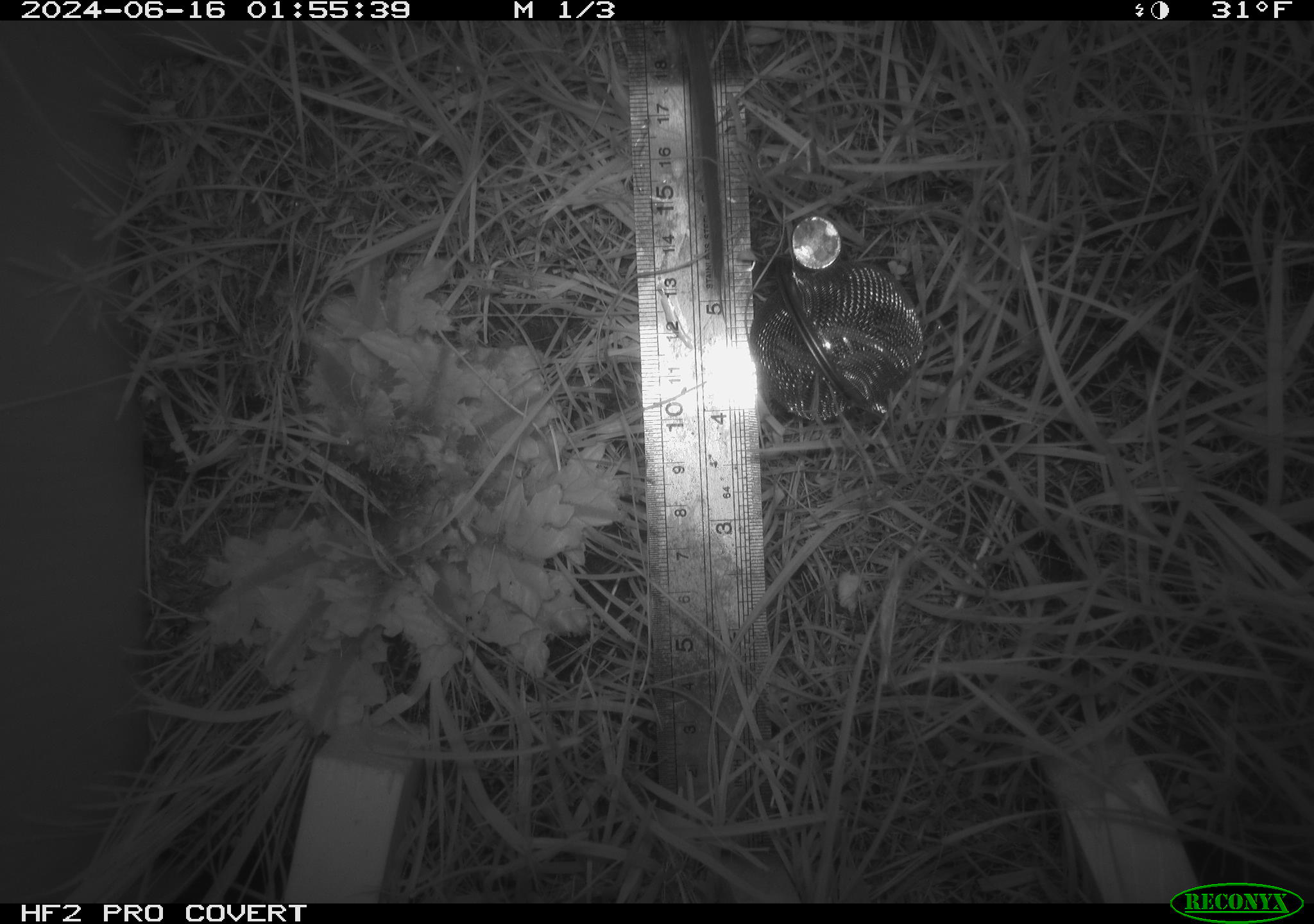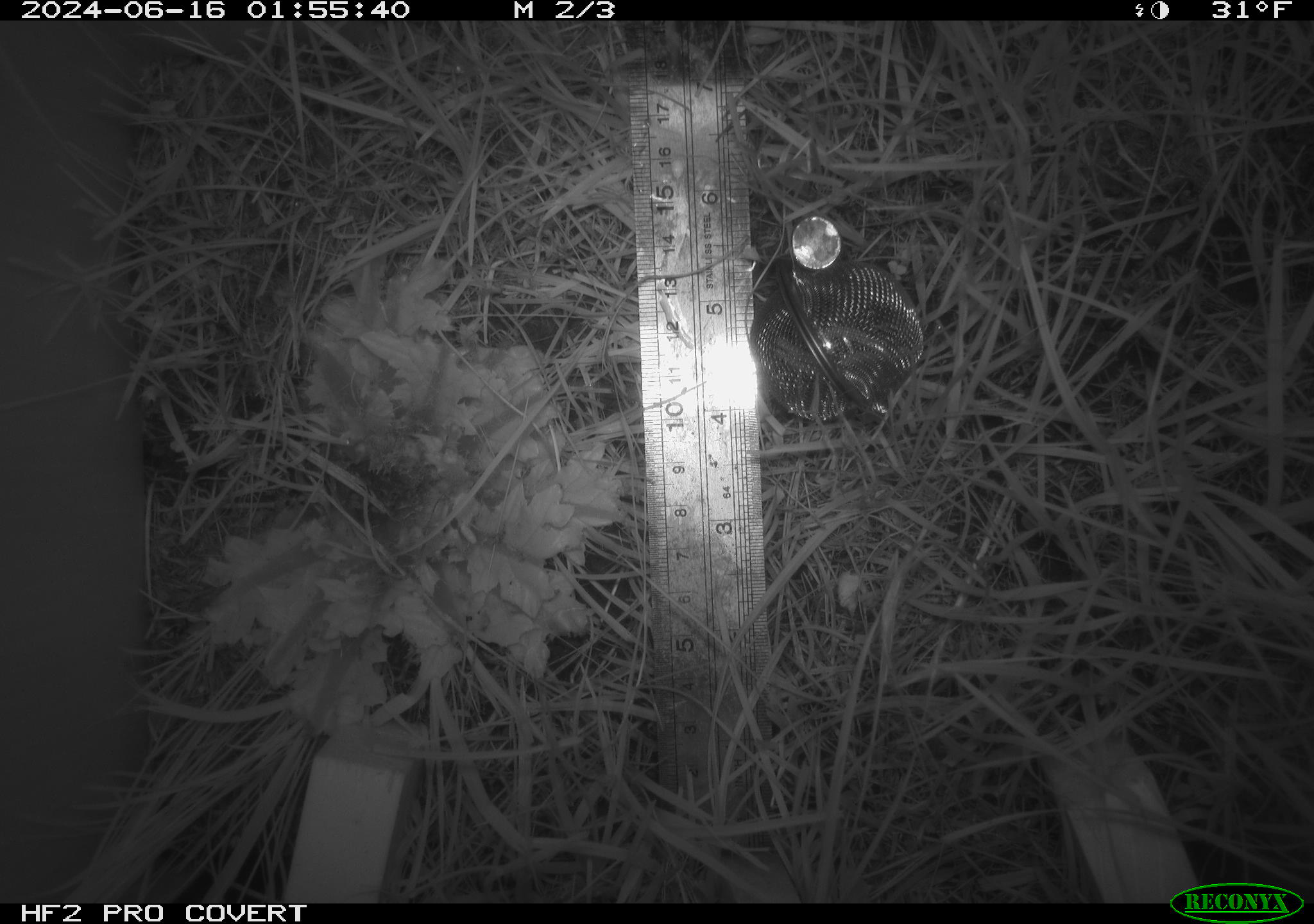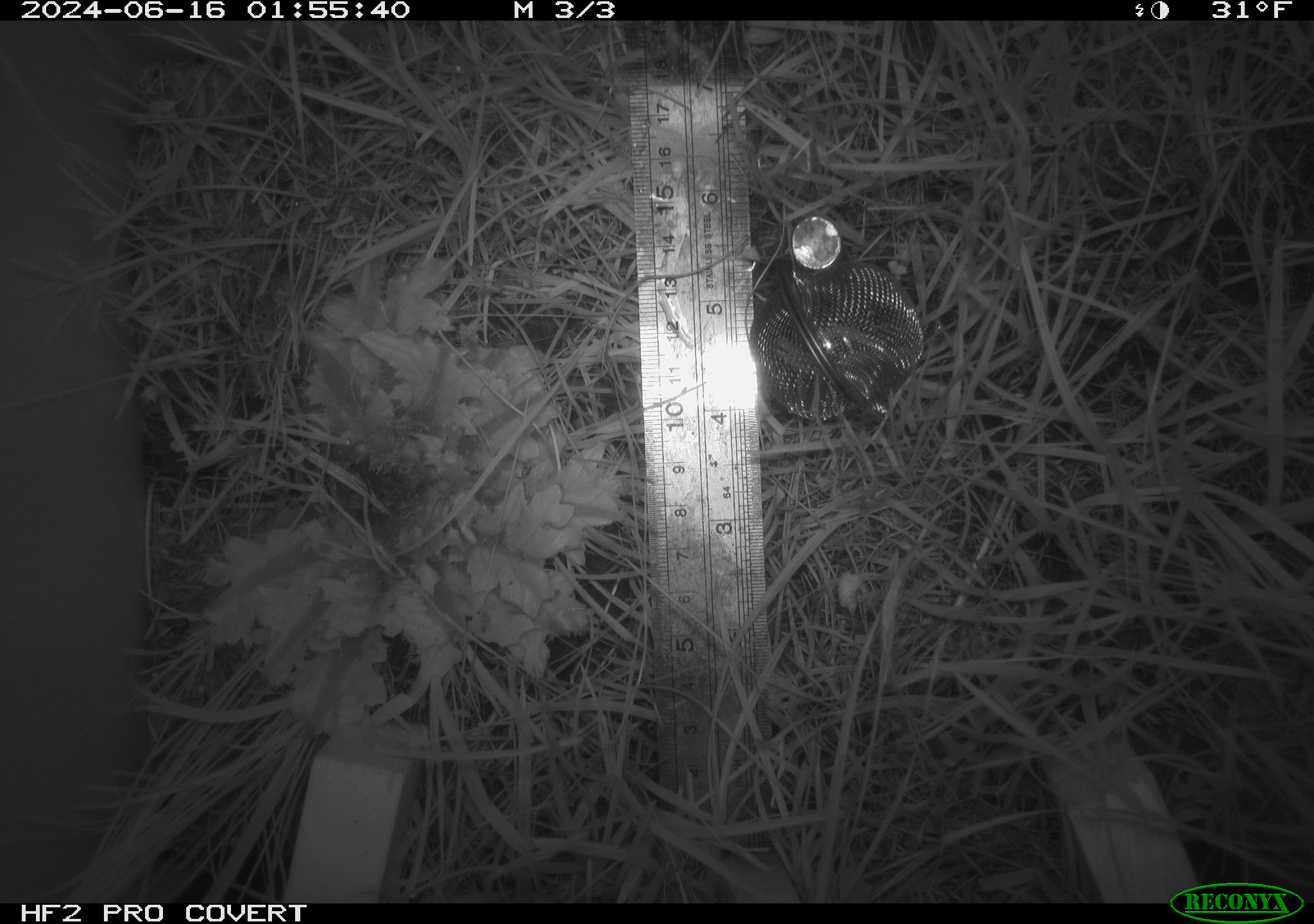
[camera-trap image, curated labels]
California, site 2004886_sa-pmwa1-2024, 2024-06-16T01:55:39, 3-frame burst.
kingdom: Animalia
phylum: Chordata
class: Mammalia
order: Rodentia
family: Cricetidae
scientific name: Arvicolinae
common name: voles, lemmings, and muskrats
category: arvicolinae subfamily